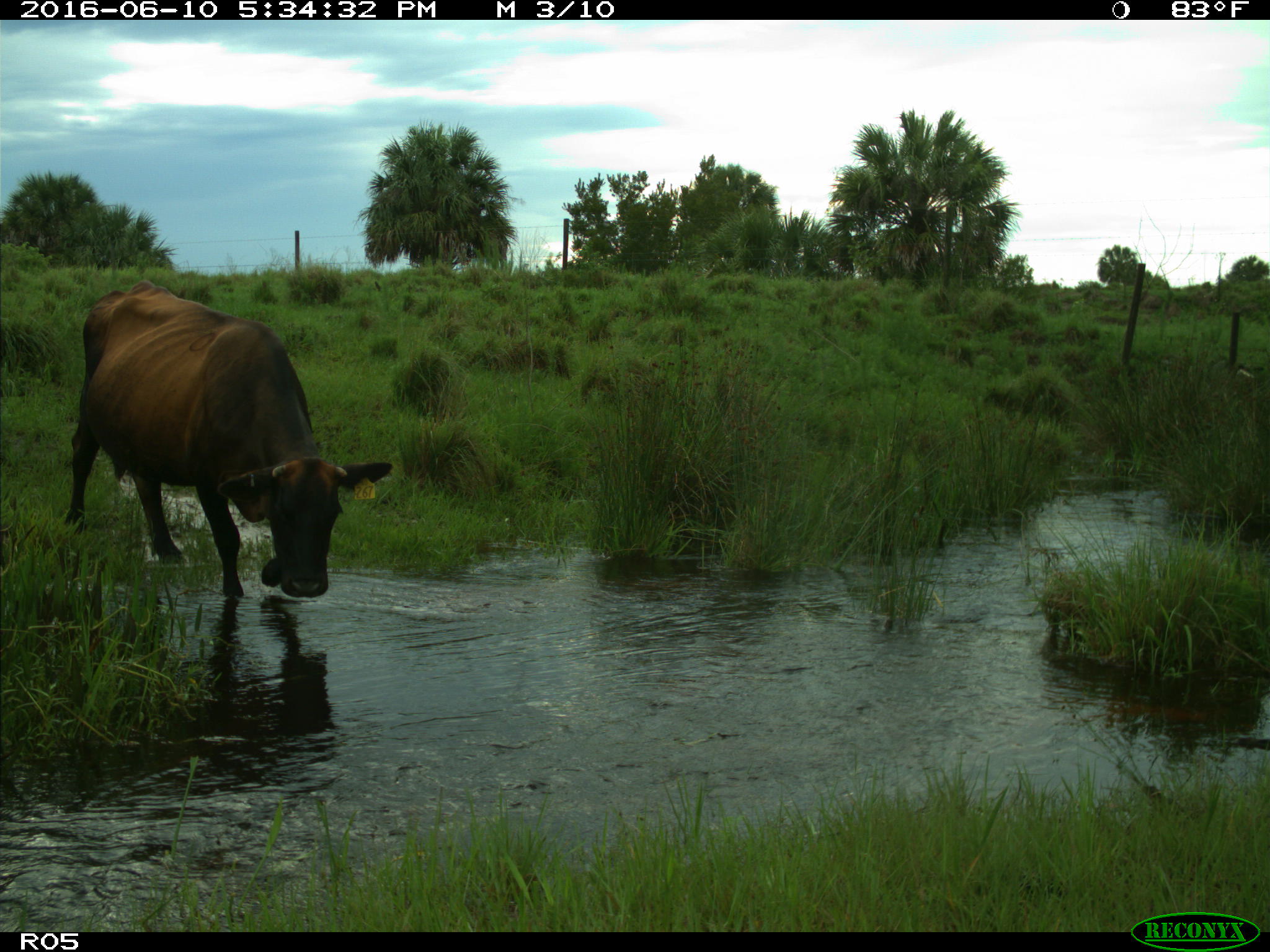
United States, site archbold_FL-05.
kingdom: Animalia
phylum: Chordata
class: Mammalia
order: Artiodactyla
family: Bovidae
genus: Bos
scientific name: Bos taurus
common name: domestic cow